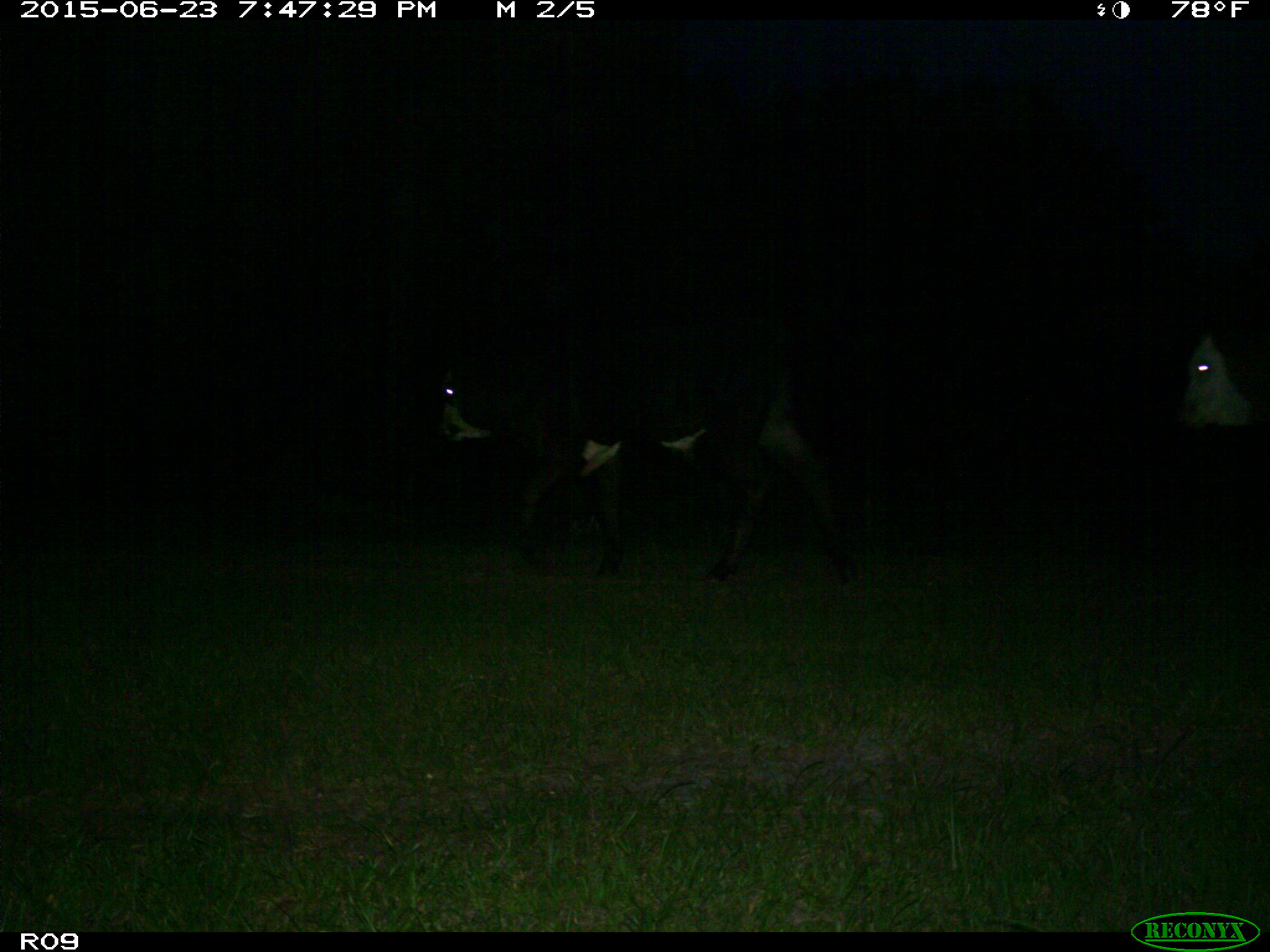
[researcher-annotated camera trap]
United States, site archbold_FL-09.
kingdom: Animalia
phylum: Chordata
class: Mammalia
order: Artiodactyla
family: Bovidae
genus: Bos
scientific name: Bos taurus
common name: domestic cow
Bos taurus (domestic cow).